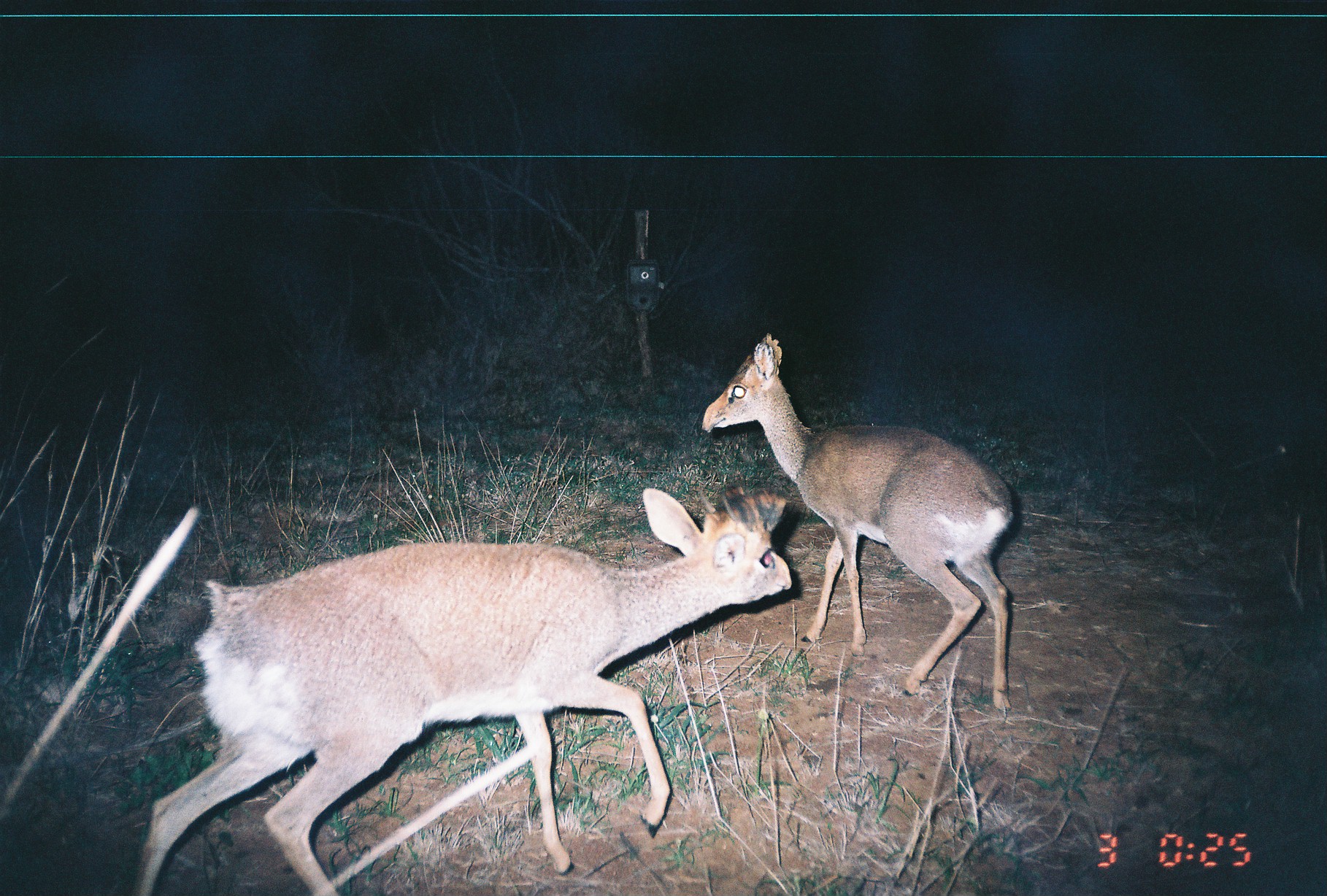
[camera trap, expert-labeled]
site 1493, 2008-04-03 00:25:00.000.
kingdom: Animalia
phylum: Chordata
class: Mammalia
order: Artiodactyla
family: Bovidae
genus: Madoqua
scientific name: Madoqua guentheri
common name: günther's dik-dik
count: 2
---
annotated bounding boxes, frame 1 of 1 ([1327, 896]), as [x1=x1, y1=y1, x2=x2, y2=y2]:
madoqua guentheri: [x1=128, y1=483, x2=790, y2=896]; [x1=699, y1=331, x2=1013, y2=710]